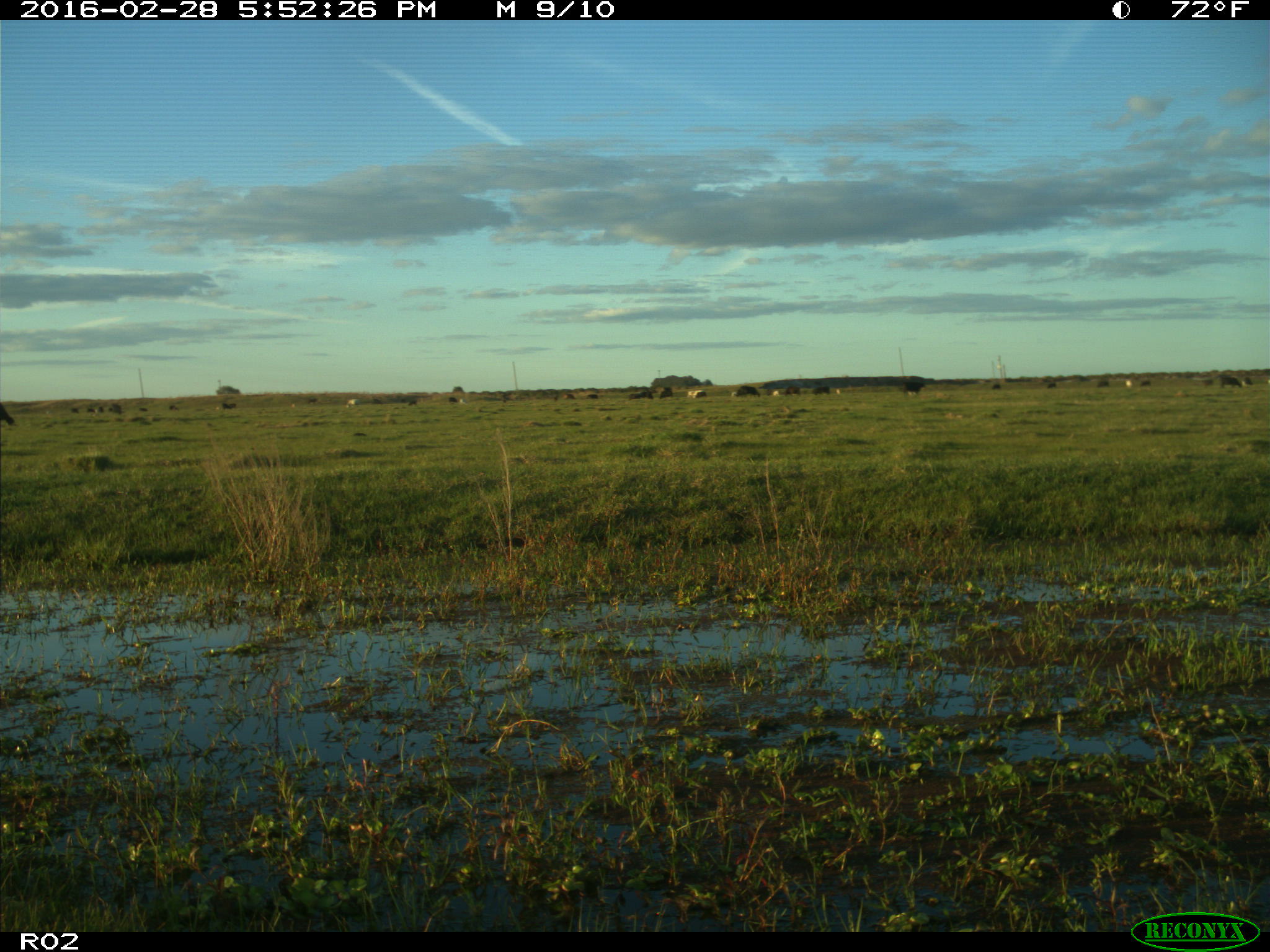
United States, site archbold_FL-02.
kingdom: Animalia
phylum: Chordata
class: Mammalia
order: Artiodactyla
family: Bovidae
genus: Bos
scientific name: Bos taurus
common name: domestic cow